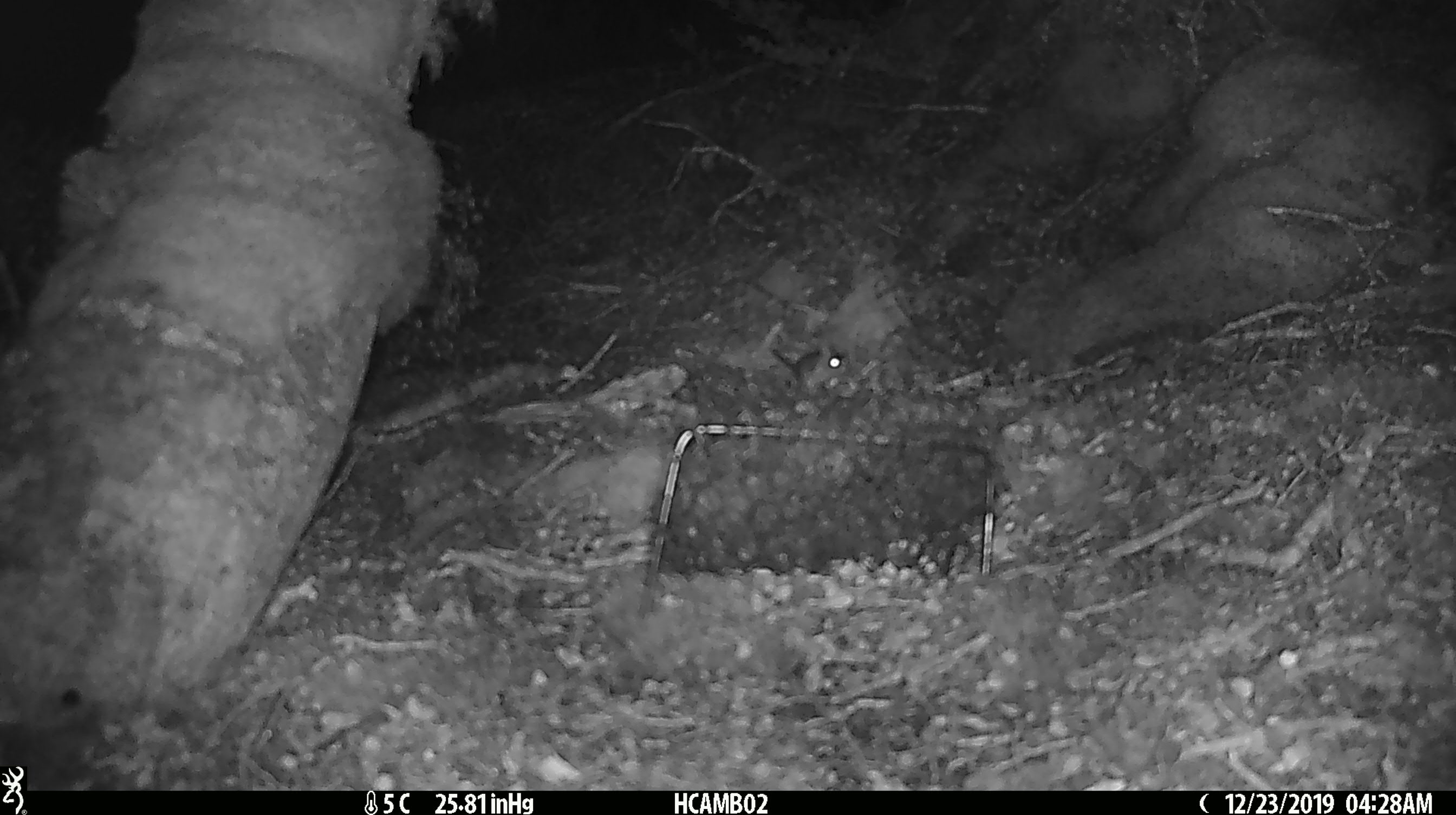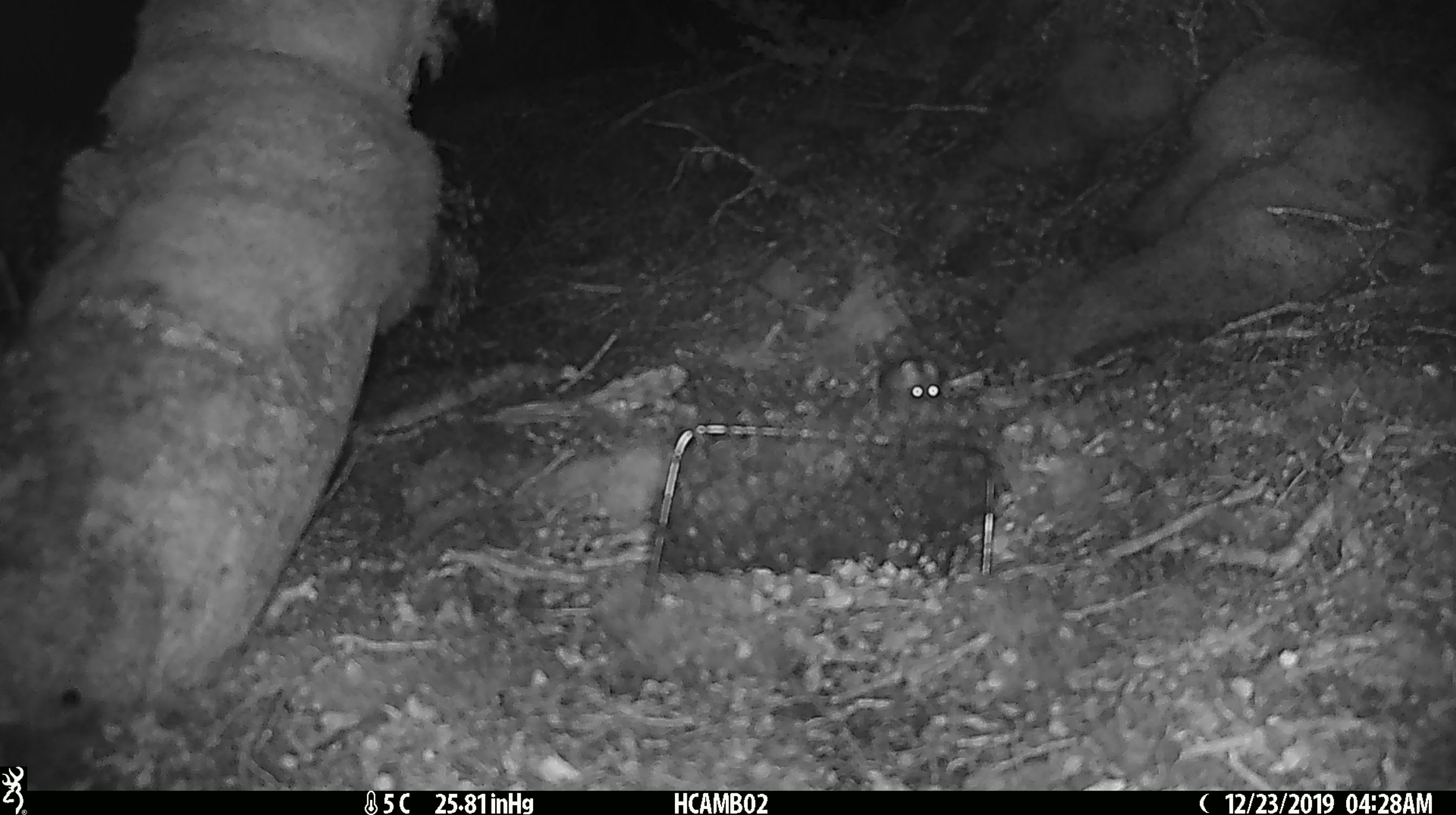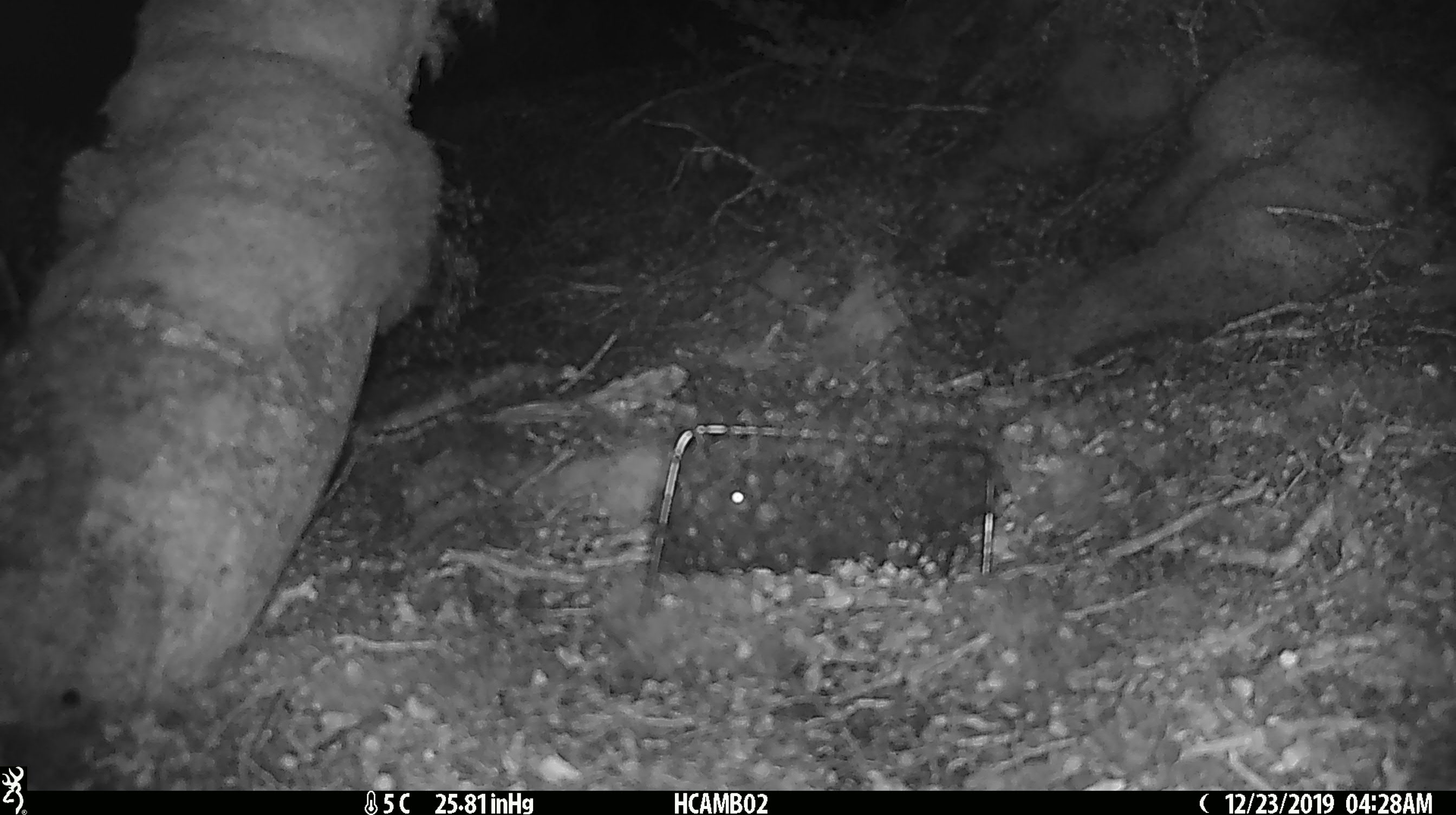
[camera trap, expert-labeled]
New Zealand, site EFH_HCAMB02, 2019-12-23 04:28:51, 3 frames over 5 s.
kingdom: Animalia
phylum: Chordata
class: Mammalia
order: Rodentia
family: Muridae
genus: Mus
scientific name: Mus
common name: mouse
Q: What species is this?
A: Mouse (Mus).